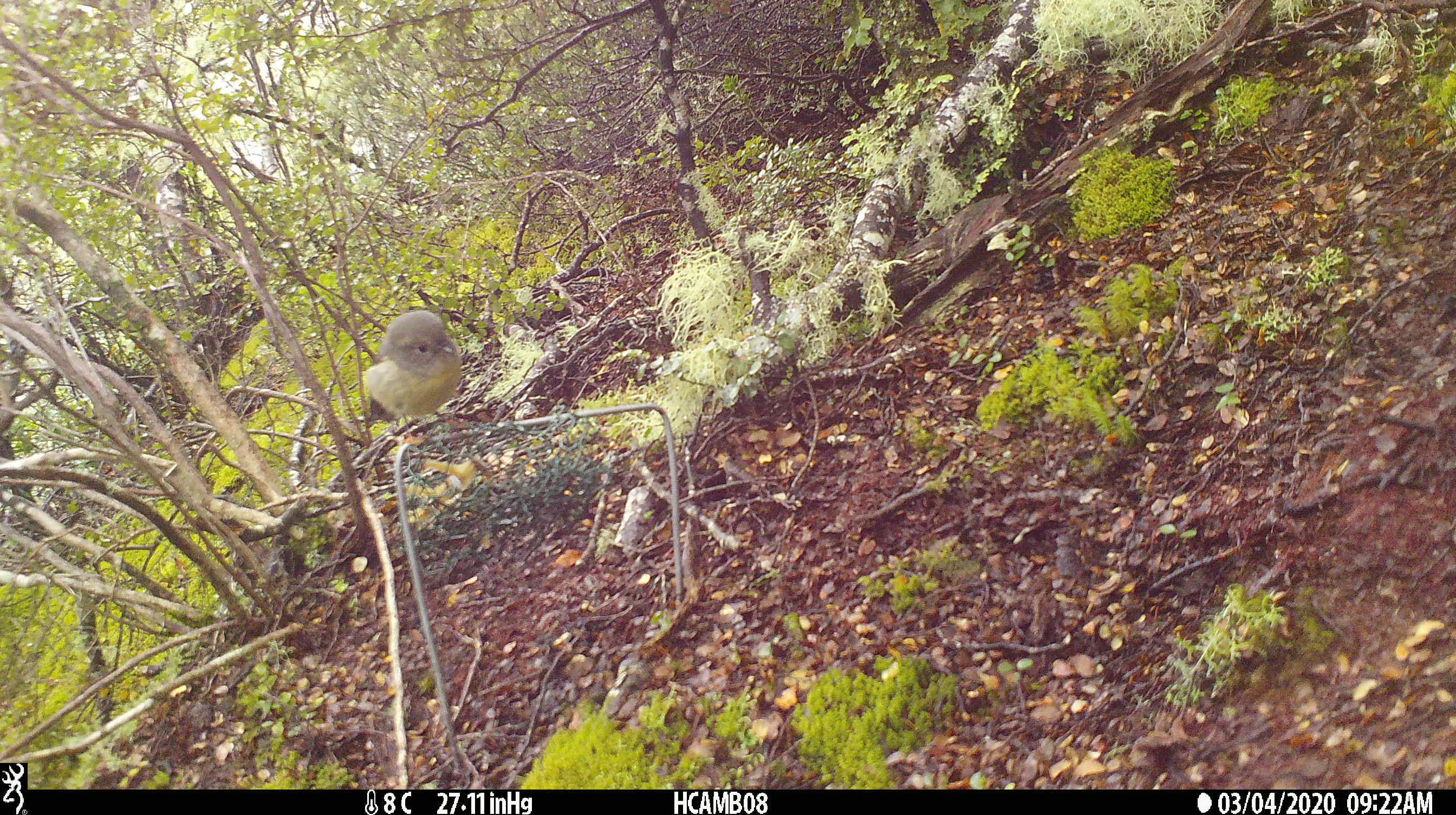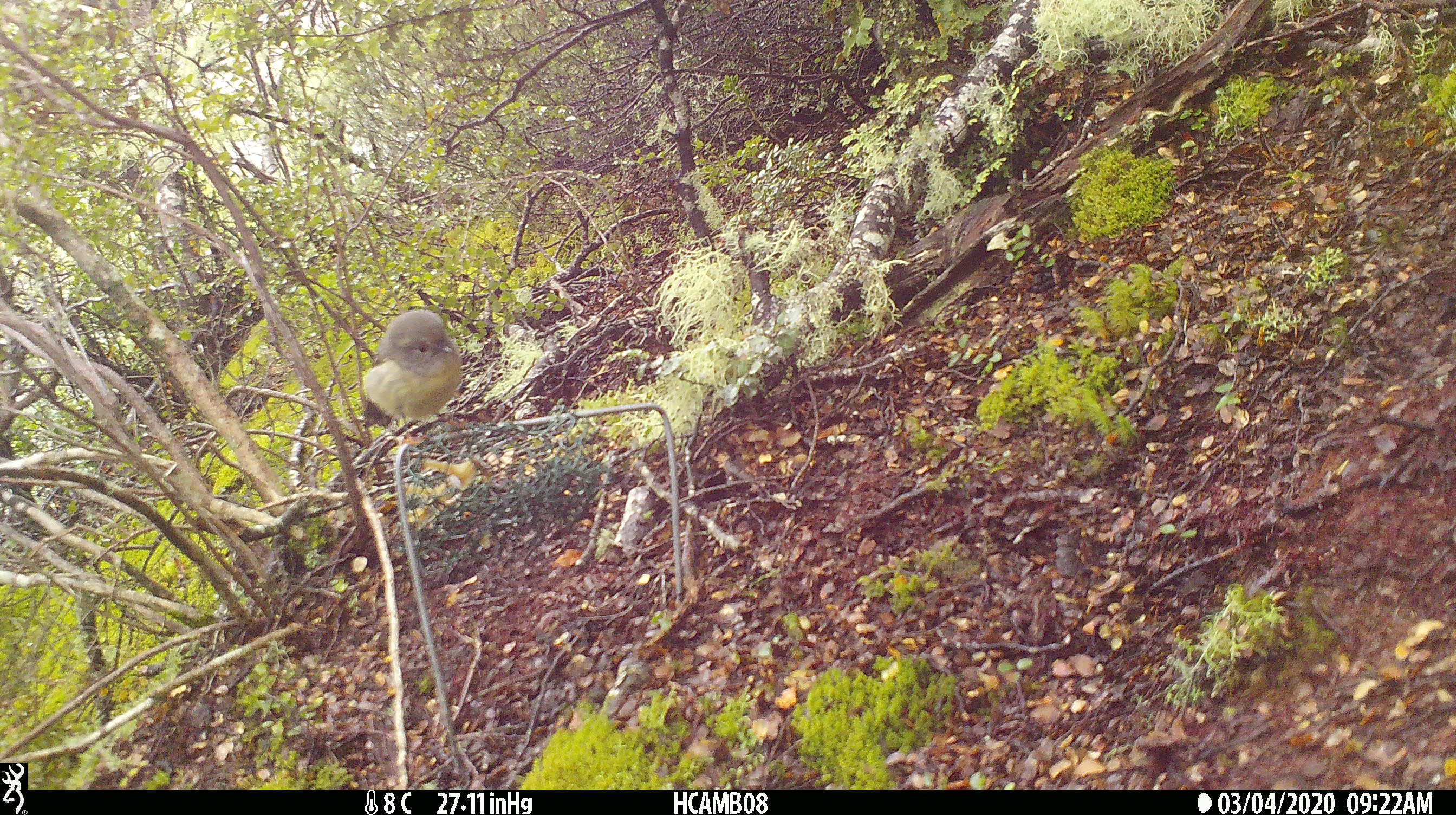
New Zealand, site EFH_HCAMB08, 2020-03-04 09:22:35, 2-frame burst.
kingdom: Animalia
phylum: Chordata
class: Aves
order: Passeriformes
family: Petroicidae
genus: Petroica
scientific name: Petroica macrocephala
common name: tomtit